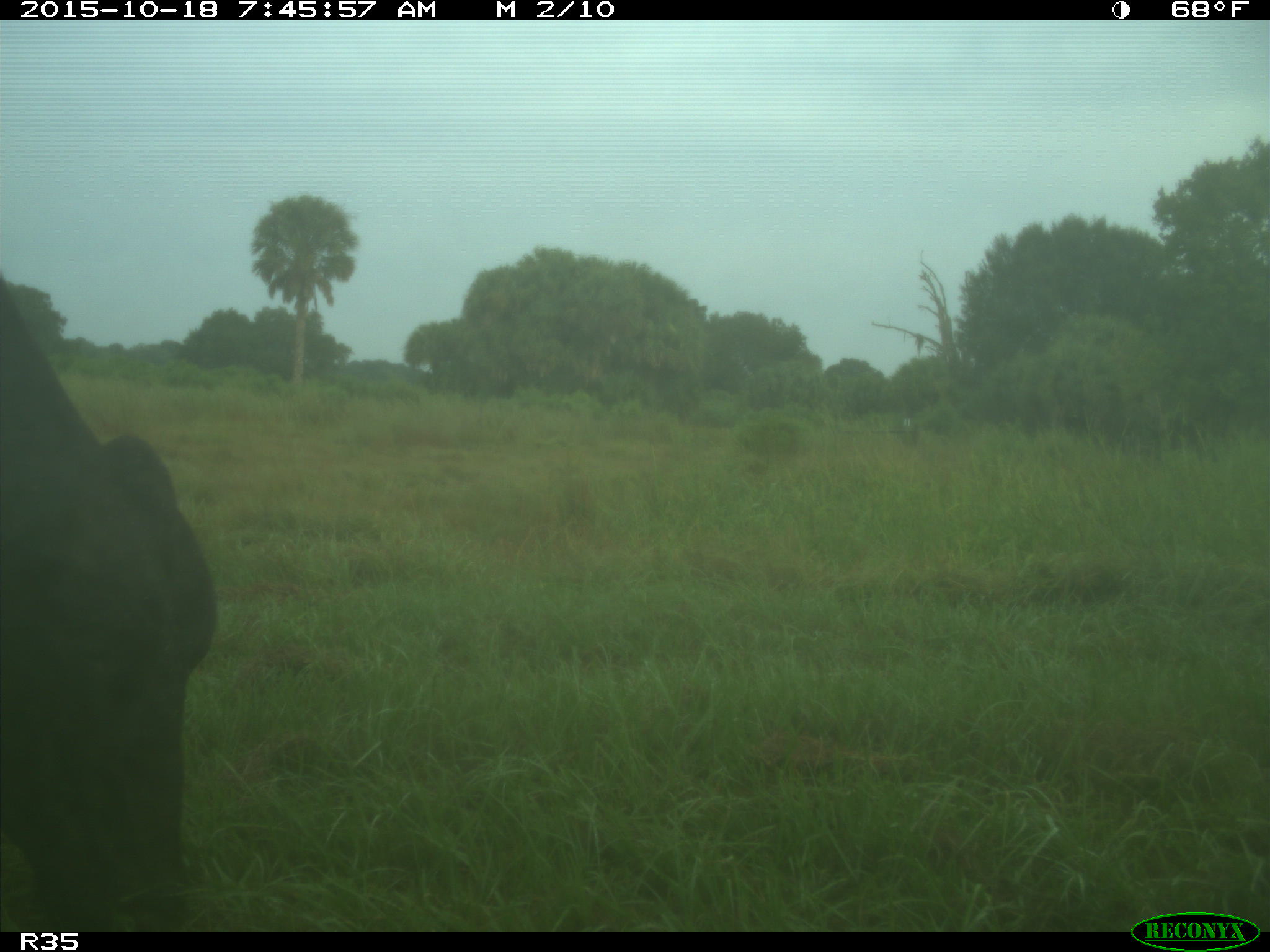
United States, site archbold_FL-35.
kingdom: Animalia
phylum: Chordata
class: Mammalia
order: Artiodactyla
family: Bovidae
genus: Bos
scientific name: Bos taurus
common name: domestic cow